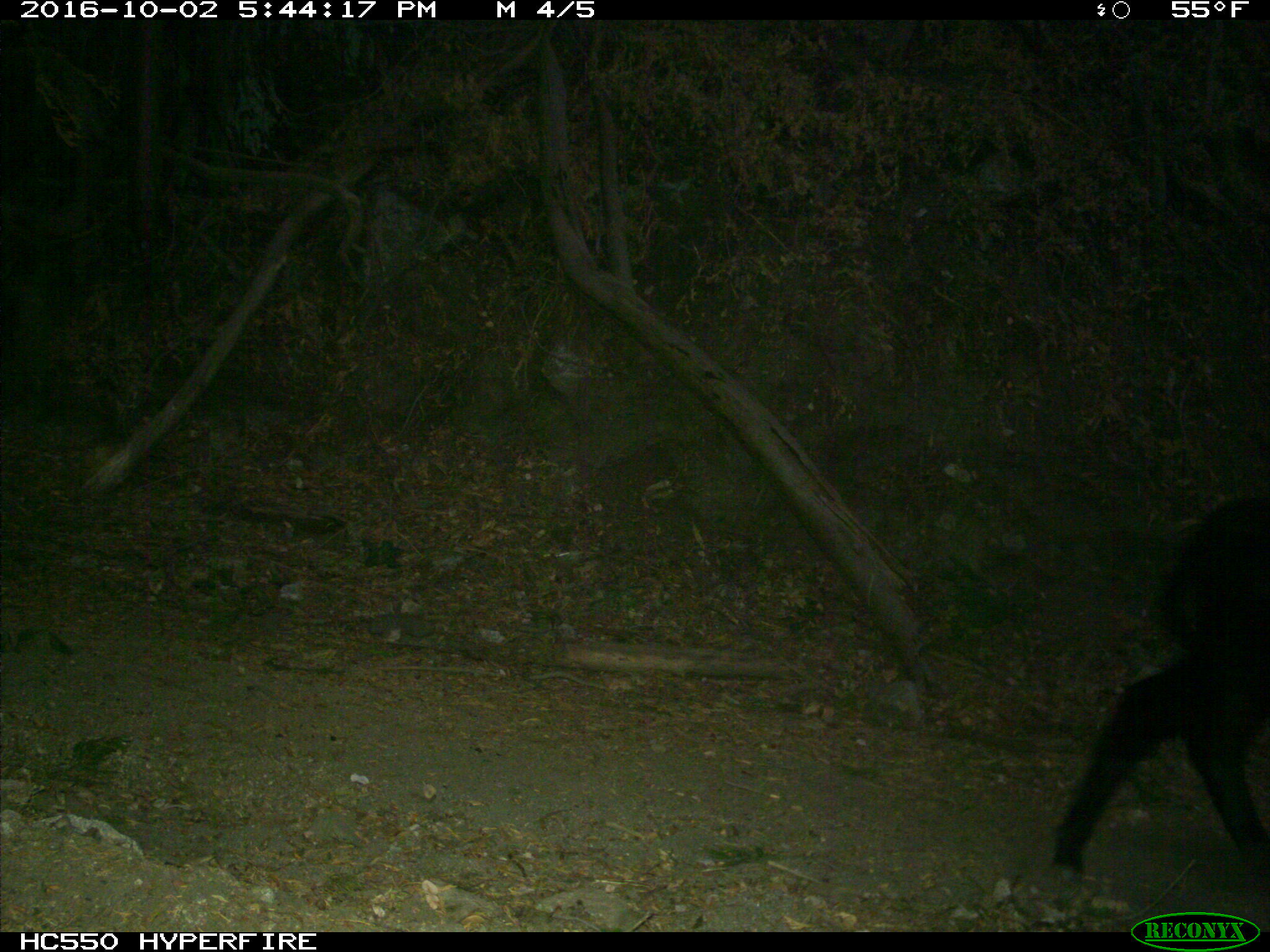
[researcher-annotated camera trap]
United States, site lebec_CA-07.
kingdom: Animalia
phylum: Chordata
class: Mammalia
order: Artiodactyla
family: Bovidae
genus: Bos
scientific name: Bos taurus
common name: domestic cow